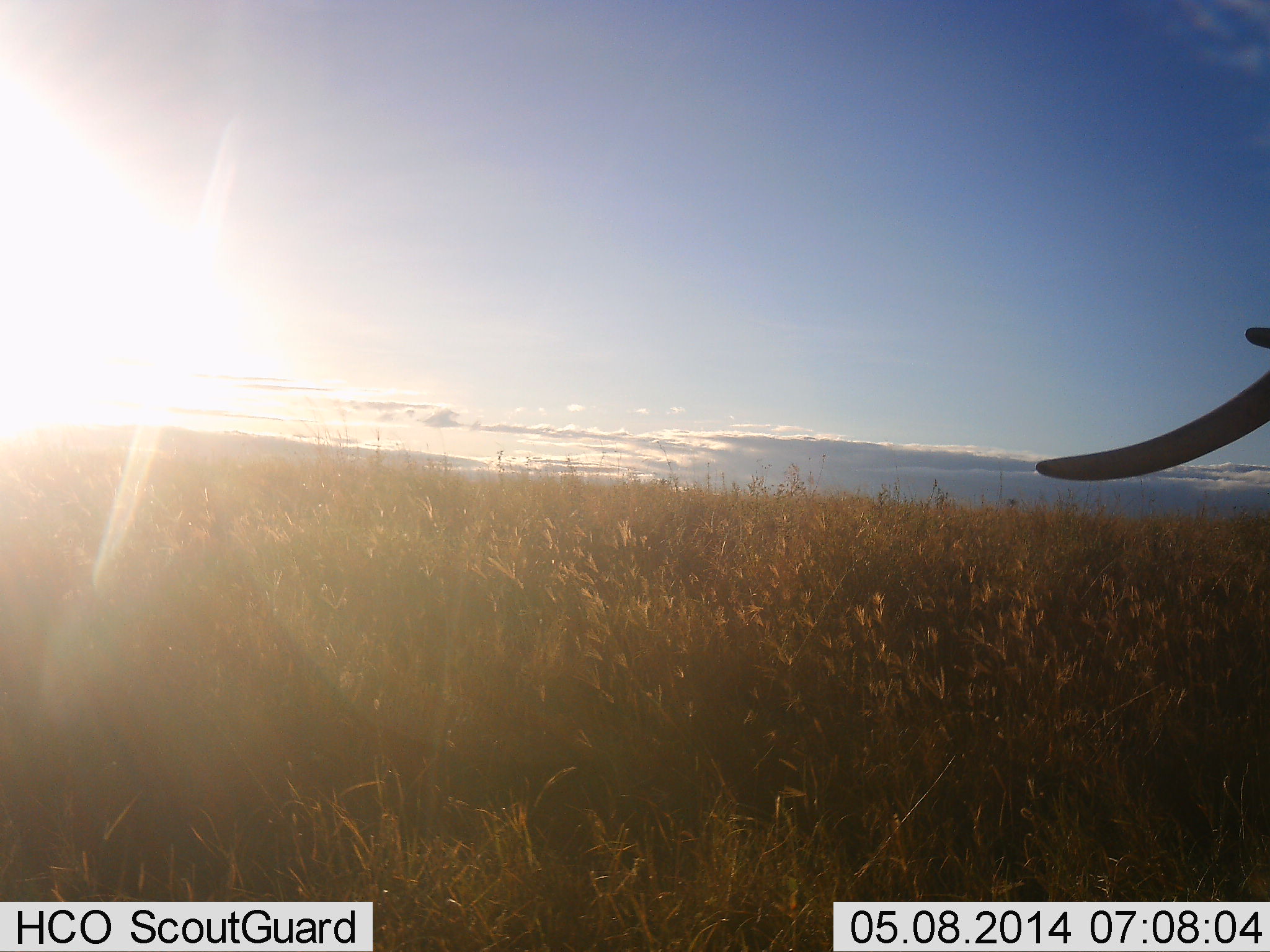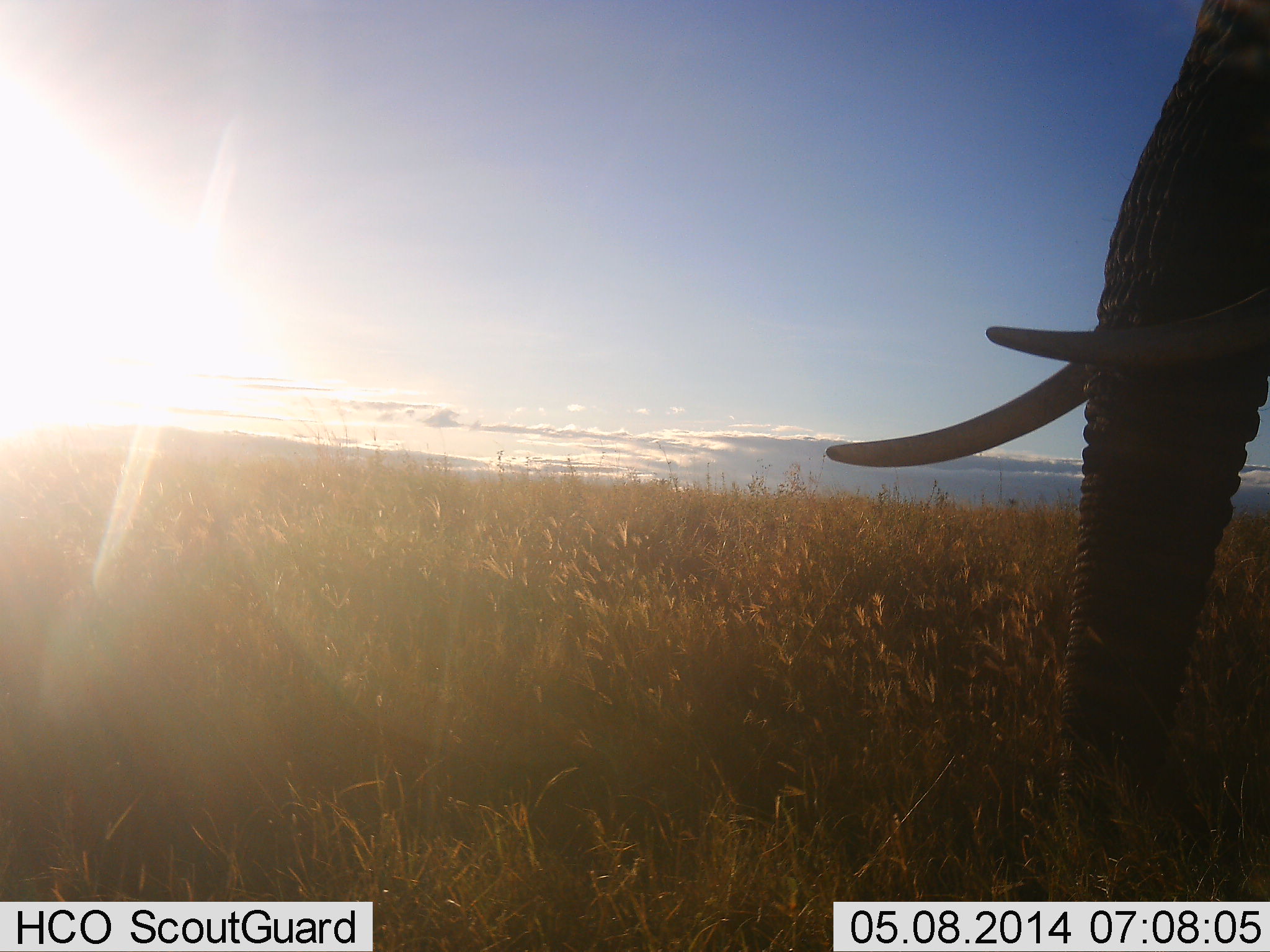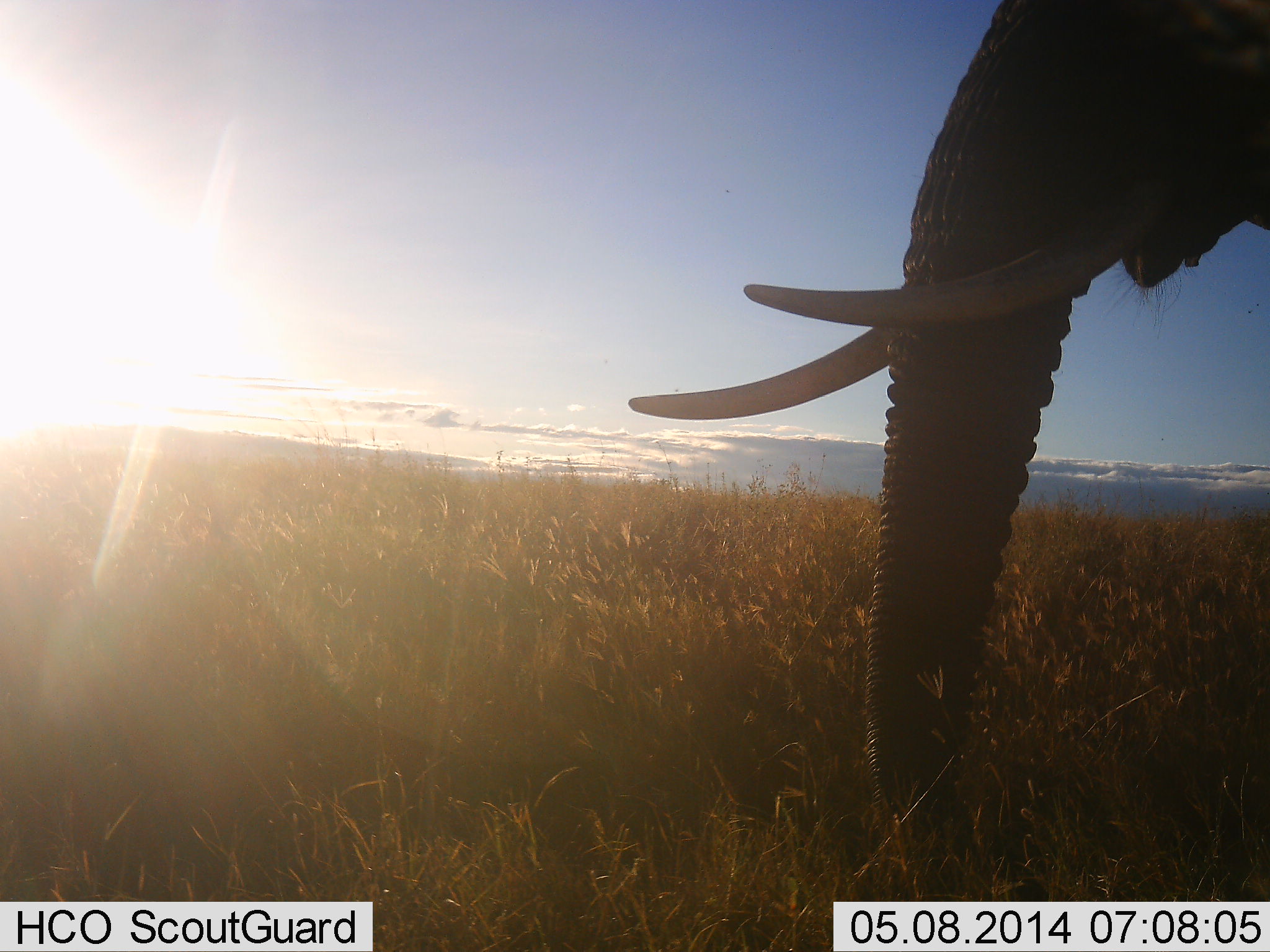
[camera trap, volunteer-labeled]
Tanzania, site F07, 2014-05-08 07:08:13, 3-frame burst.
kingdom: Animalia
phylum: Chordata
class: Mammalia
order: Proboscidea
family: Elephantidae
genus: Loxodonta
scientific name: Loxodonta africana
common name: african bush elephant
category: elephant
Elephant (african bush elephant) (Loxodonta africana), count 1. Behavior (volunteer vote fractions): standing 11%, resting 0%, moving 89%, interacting 0%. Young present (vote fraction): 0%. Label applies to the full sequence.